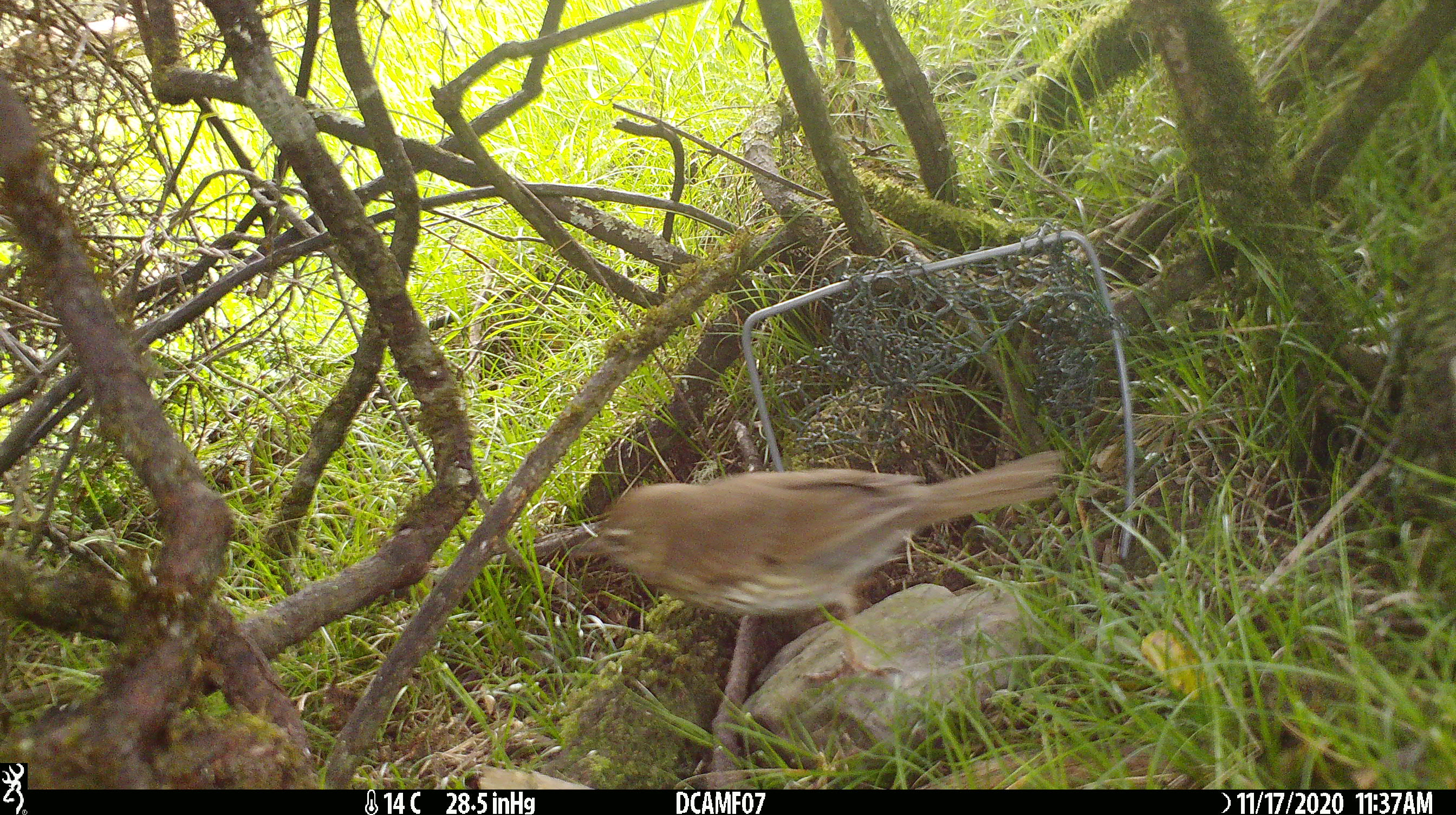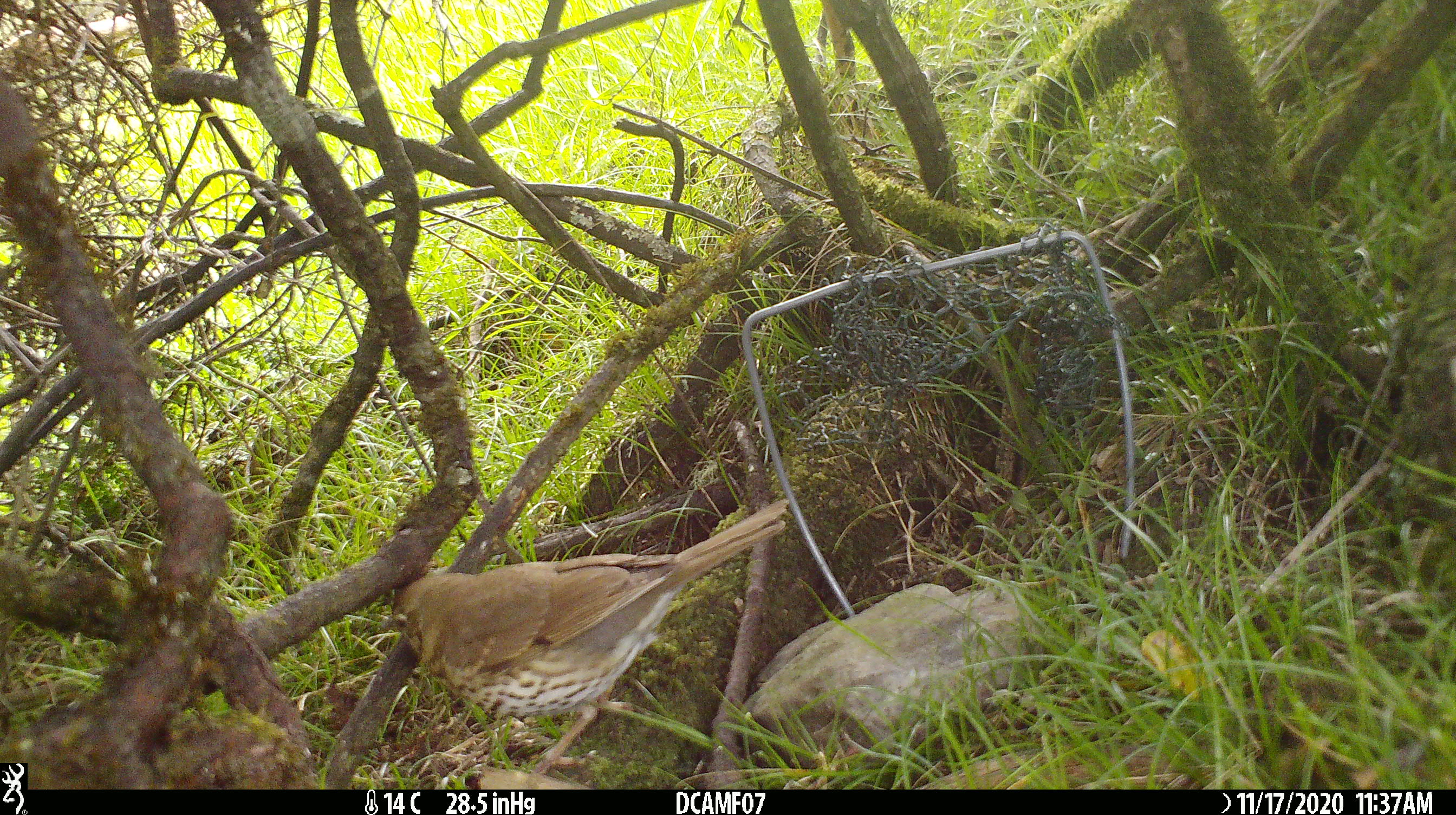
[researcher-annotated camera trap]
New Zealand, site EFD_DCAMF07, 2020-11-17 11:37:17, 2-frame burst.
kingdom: Animalia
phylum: Chordata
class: Aves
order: Passeriformes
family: Turdidae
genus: Turdus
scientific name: Turdus philomelos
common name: song thrush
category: thrush